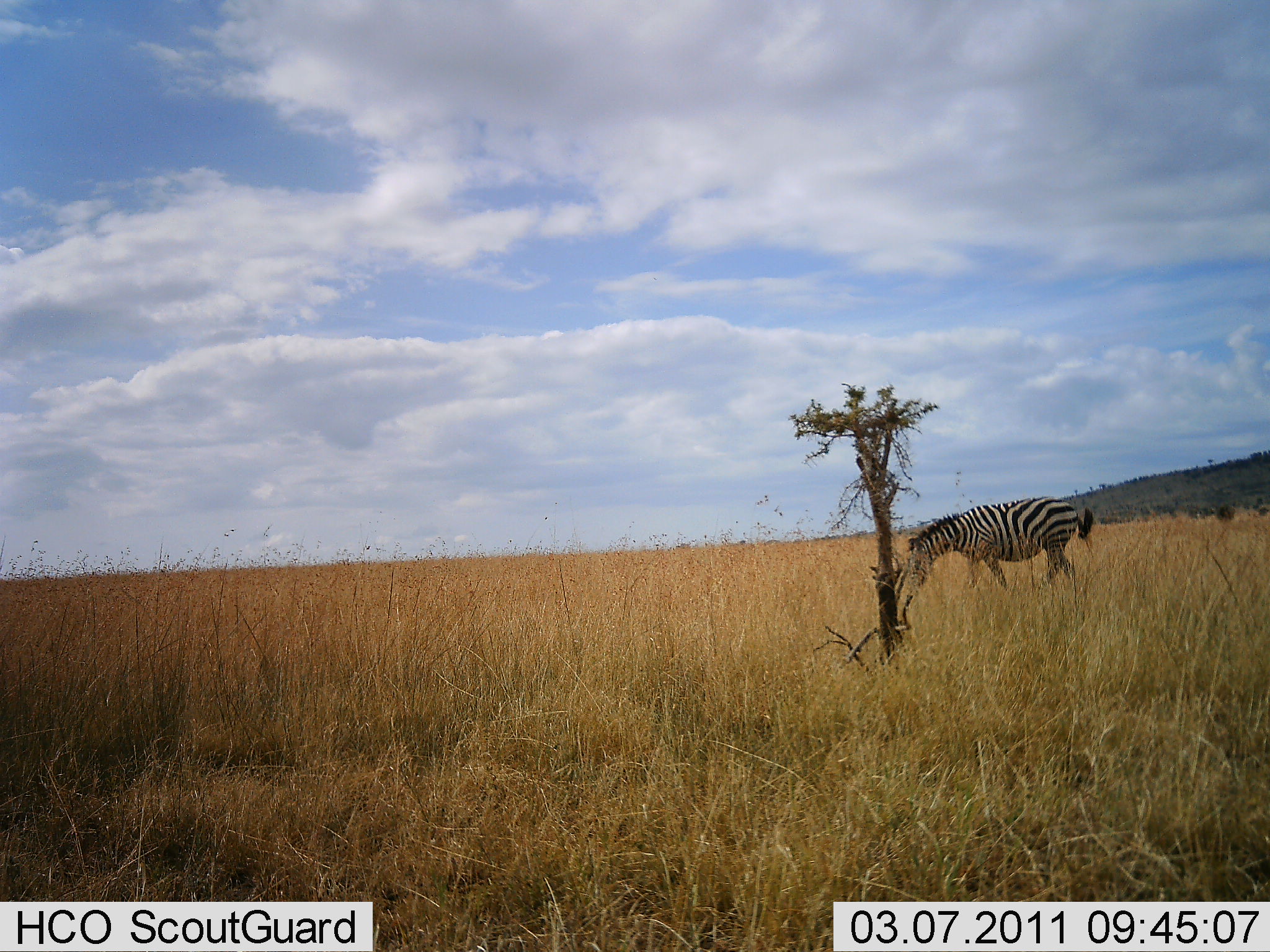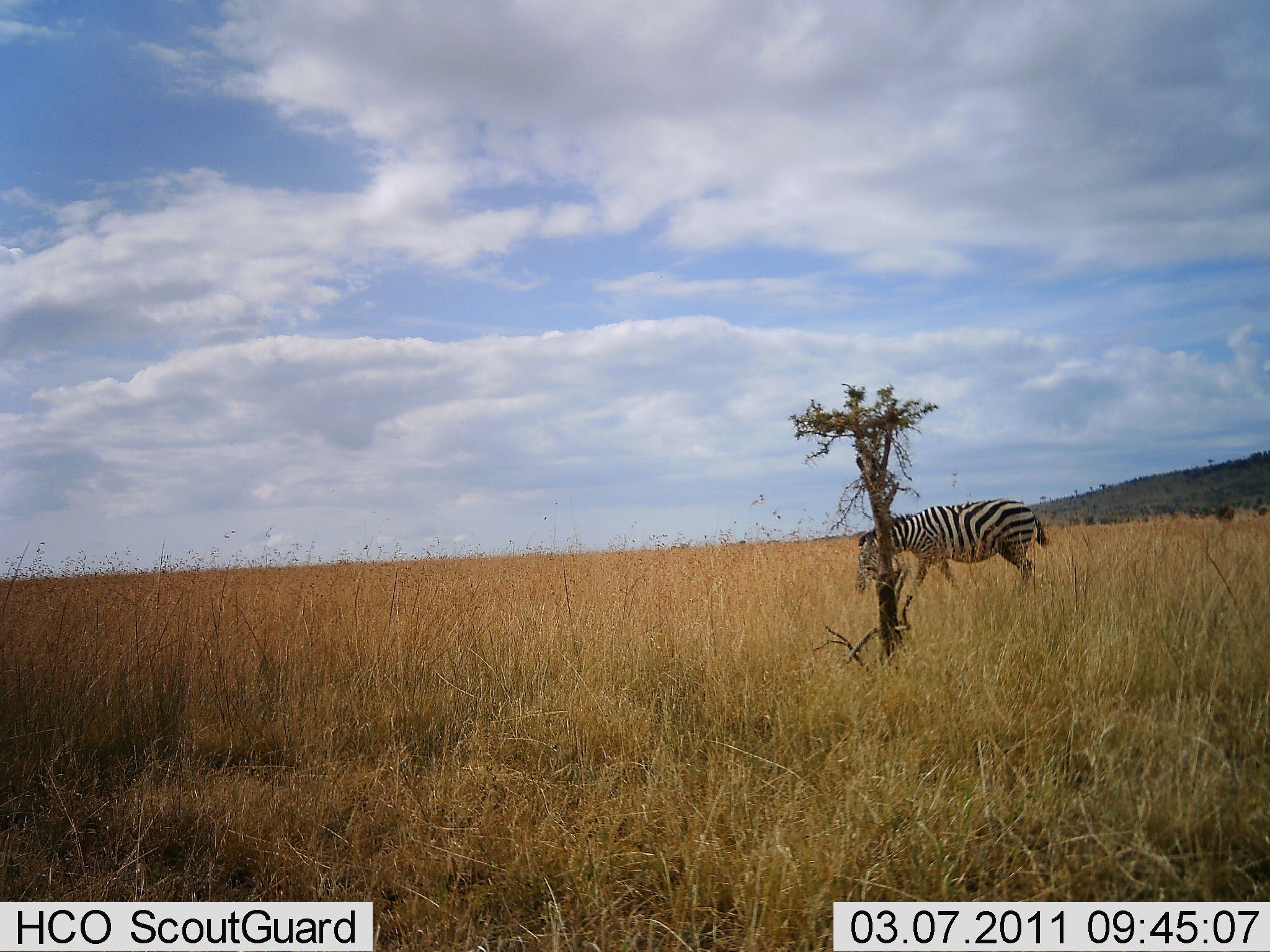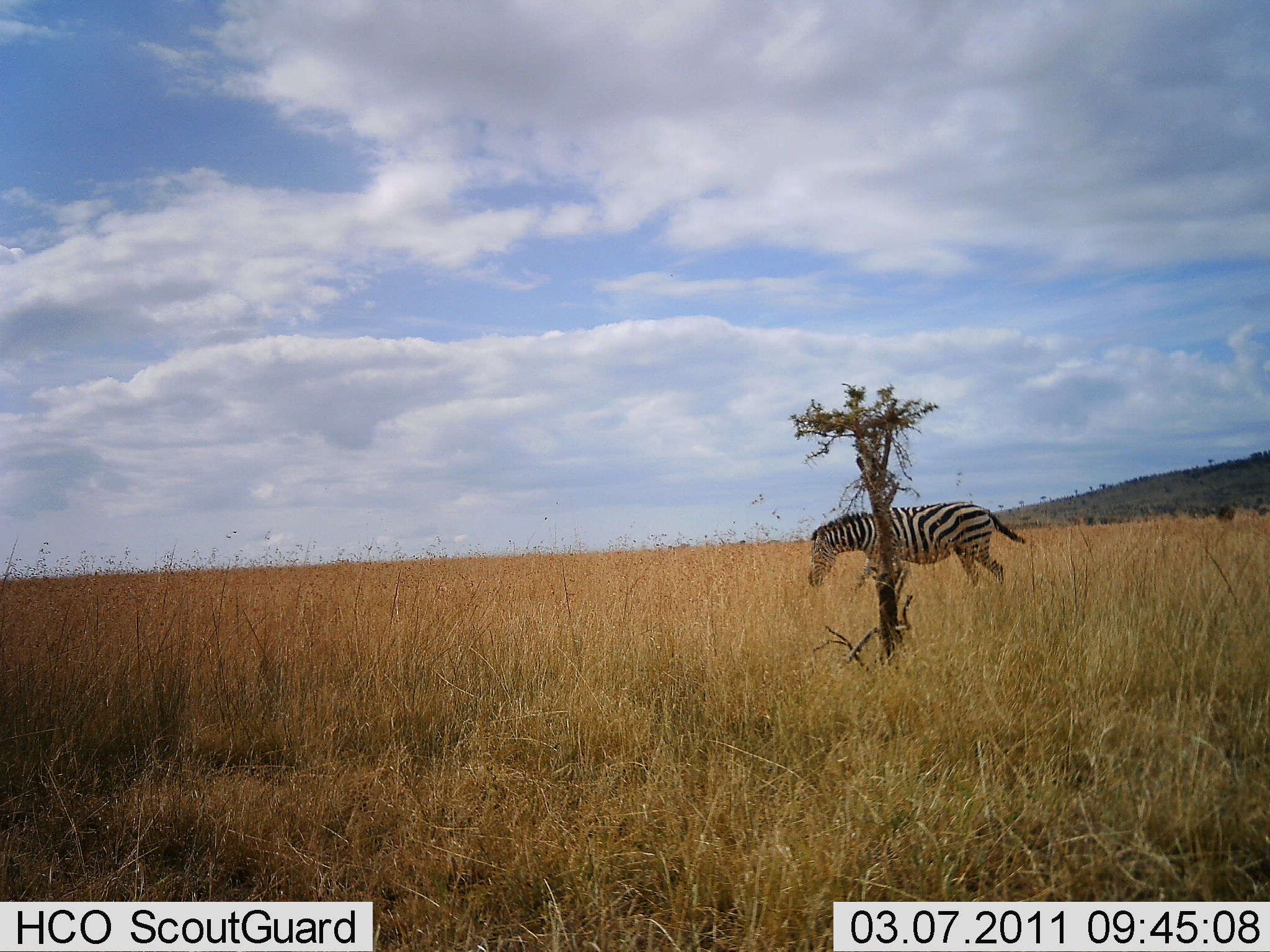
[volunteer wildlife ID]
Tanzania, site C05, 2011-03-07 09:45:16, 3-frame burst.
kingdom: Animalia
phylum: Chordata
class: Mammalia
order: Perissodactyla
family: Equidae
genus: Equus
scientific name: Equus quagga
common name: plains zebra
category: zebra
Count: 1.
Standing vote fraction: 0%.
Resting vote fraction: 0%.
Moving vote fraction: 86%.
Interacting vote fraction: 0%.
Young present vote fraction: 0%.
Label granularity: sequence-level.